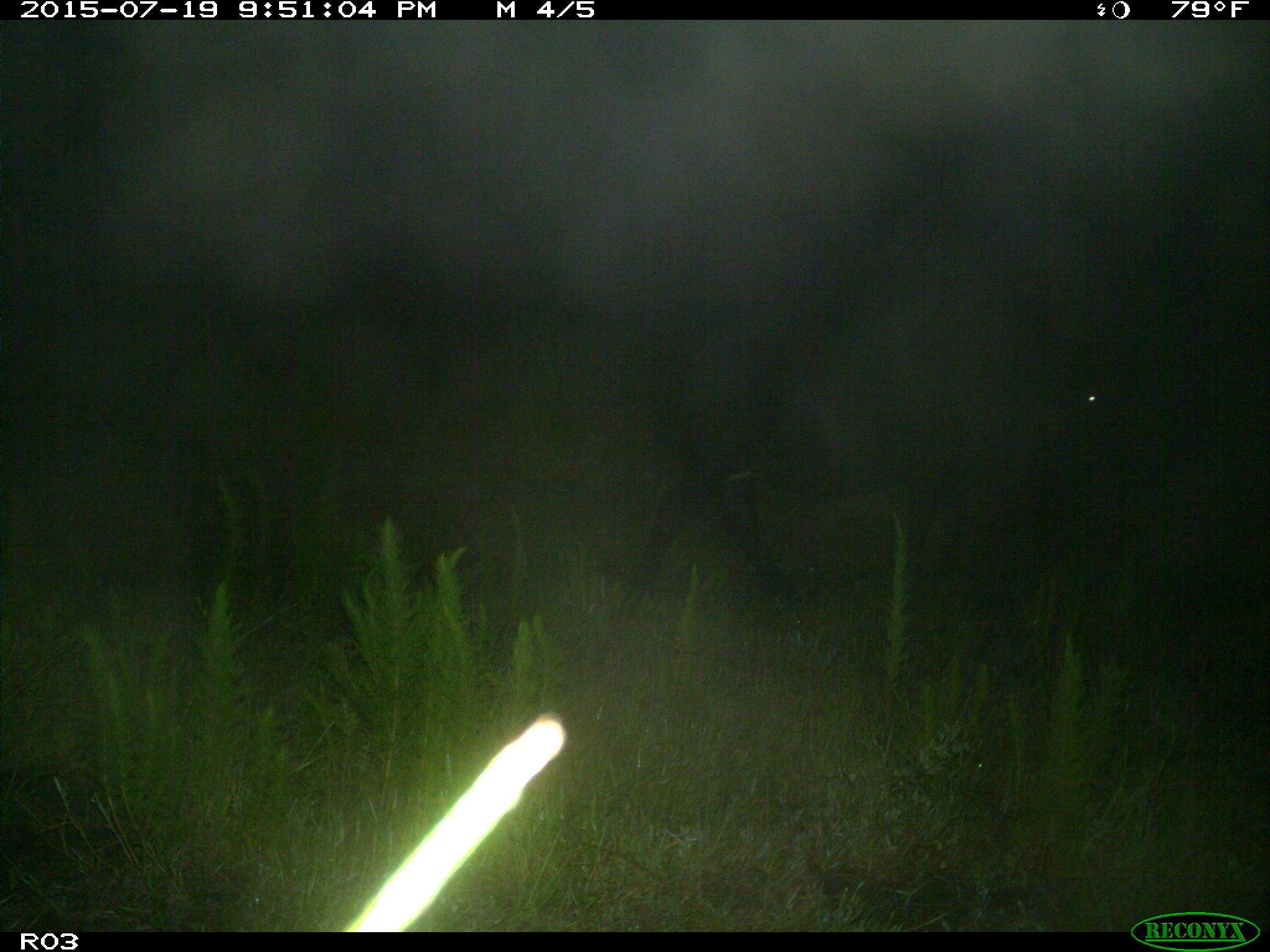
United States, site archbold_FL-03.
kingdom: Animalia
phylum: Chordata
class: Mammalia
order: Artiodactyla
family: Bovidae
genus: Bos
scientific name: Bos taurus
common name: domestic cow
Bos taurus (domestic cow).